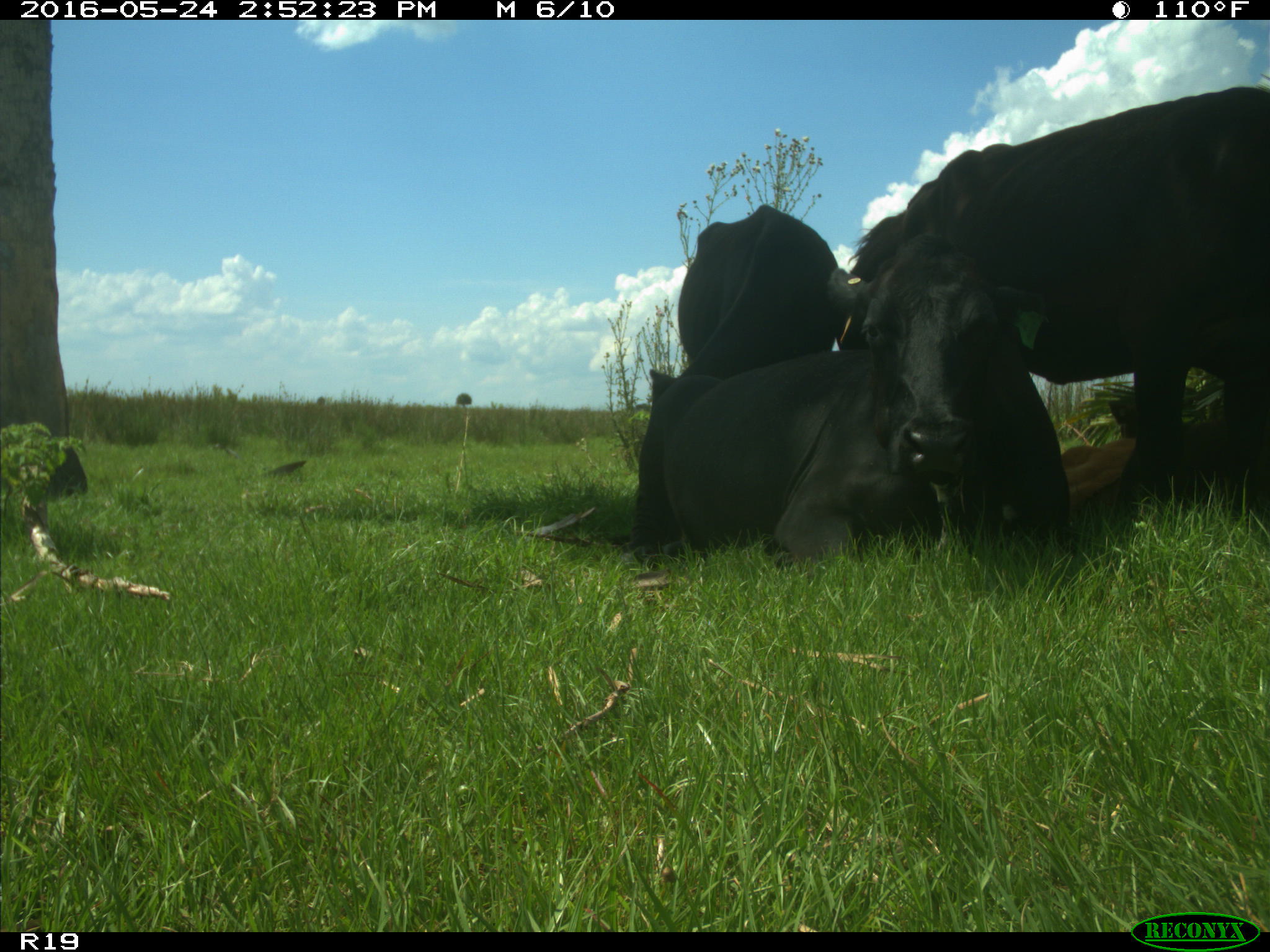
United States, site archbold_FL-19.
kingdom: Animalia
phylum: Chordata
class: Mammalia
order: Artiodactyla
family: Bovidae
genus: Bos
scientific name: Bos taurus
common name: domestic cow